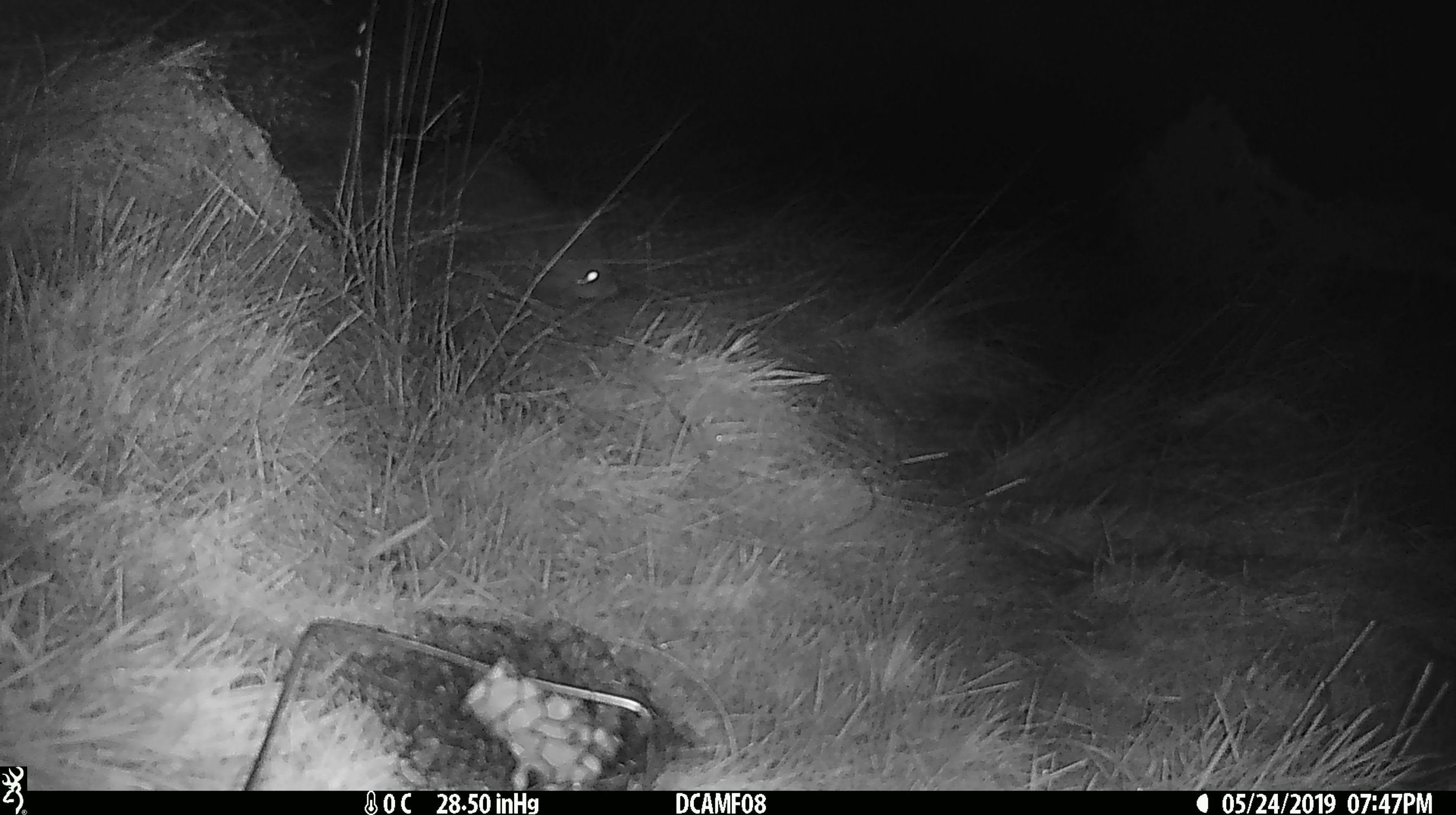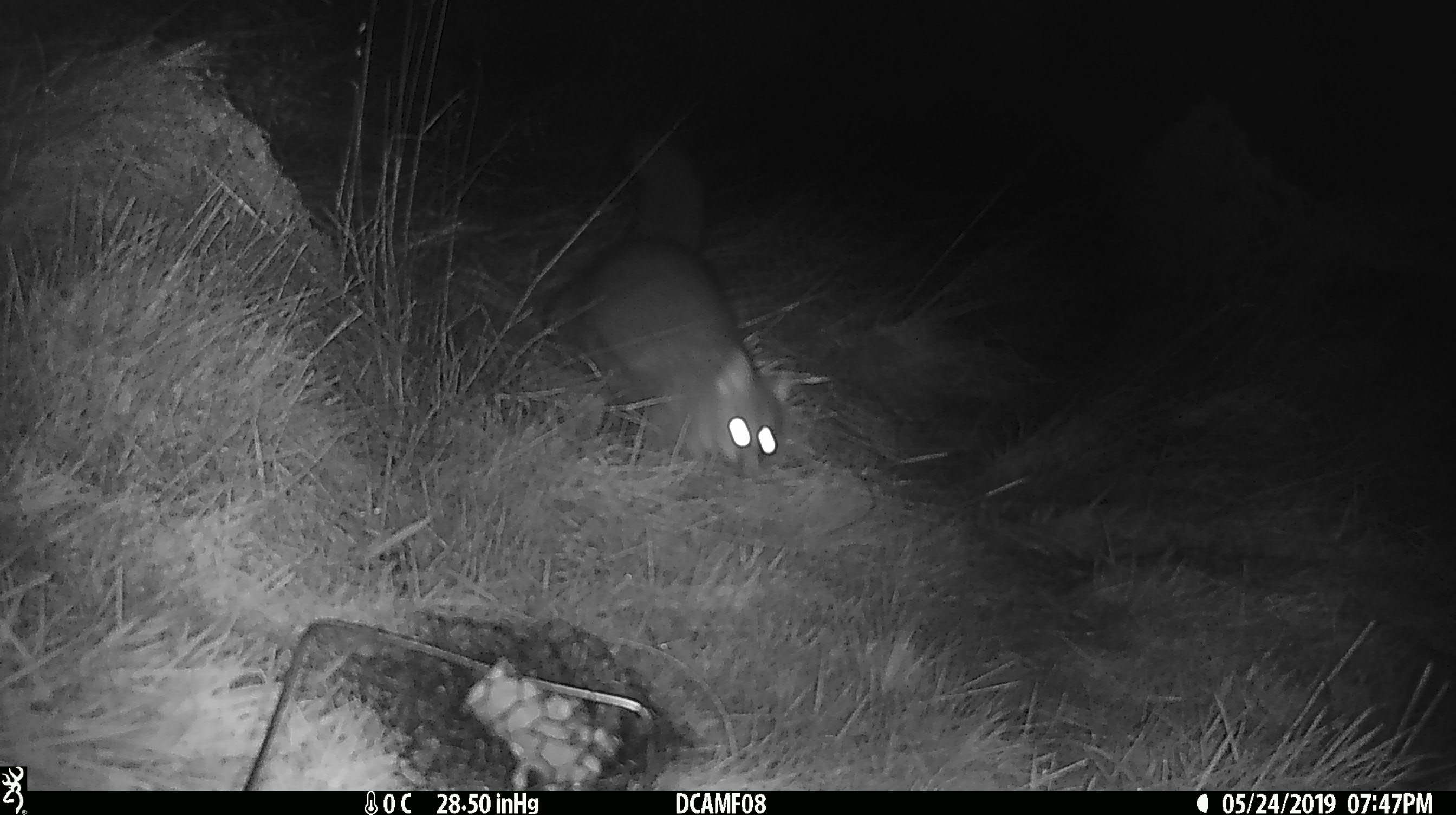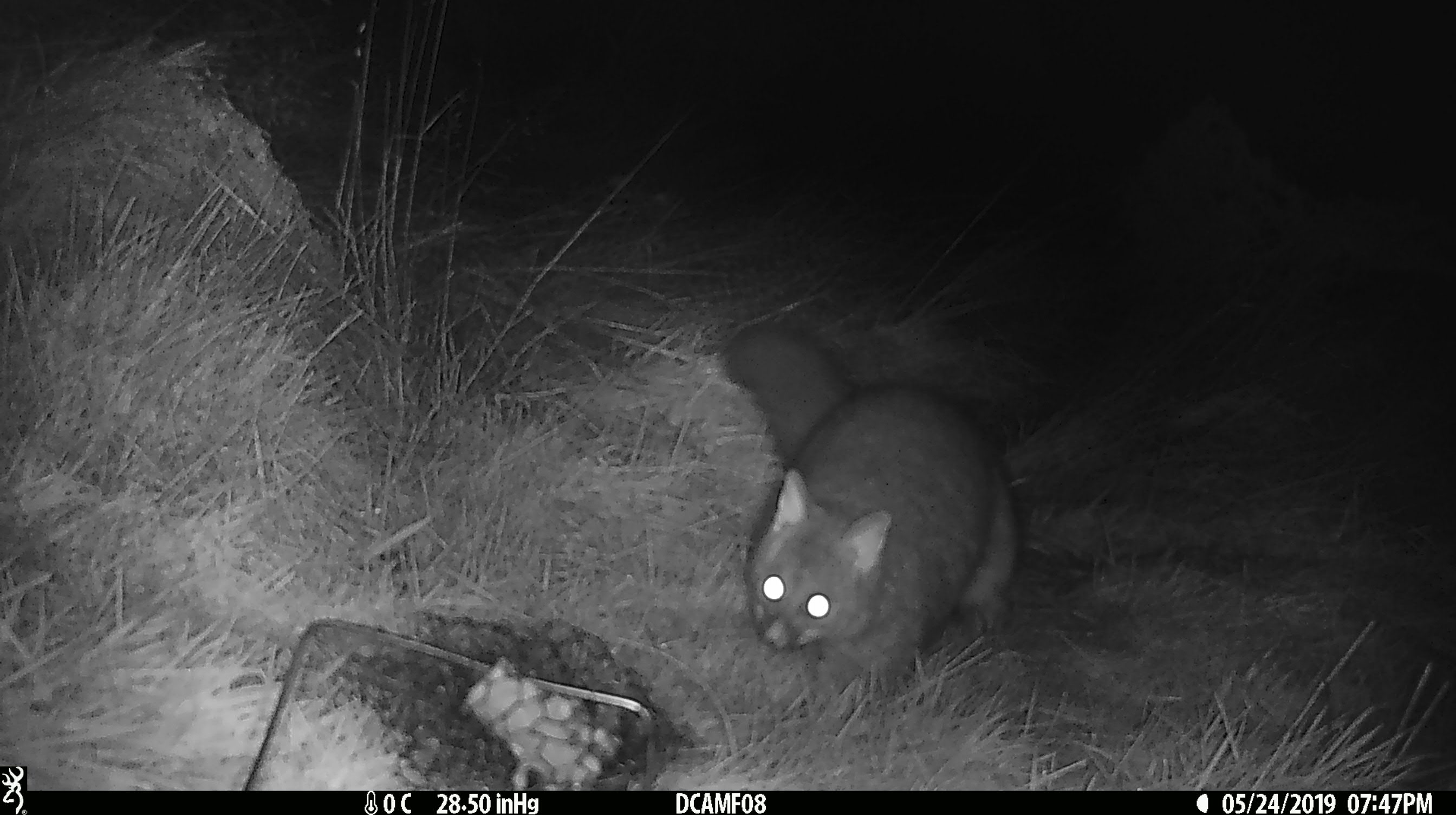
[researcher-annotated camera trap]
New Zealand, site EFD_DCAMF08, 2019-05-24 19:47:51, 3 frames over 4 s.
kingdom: Animalia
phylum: Chordata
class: Mammalia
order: Diprotodontia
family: Phalangeridae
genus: Trichosurus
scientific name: Trichosurus vulpecula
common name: common brushtail possum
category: possum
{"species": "possum (common brushtail possum) (Trichosurus vulpecula)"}